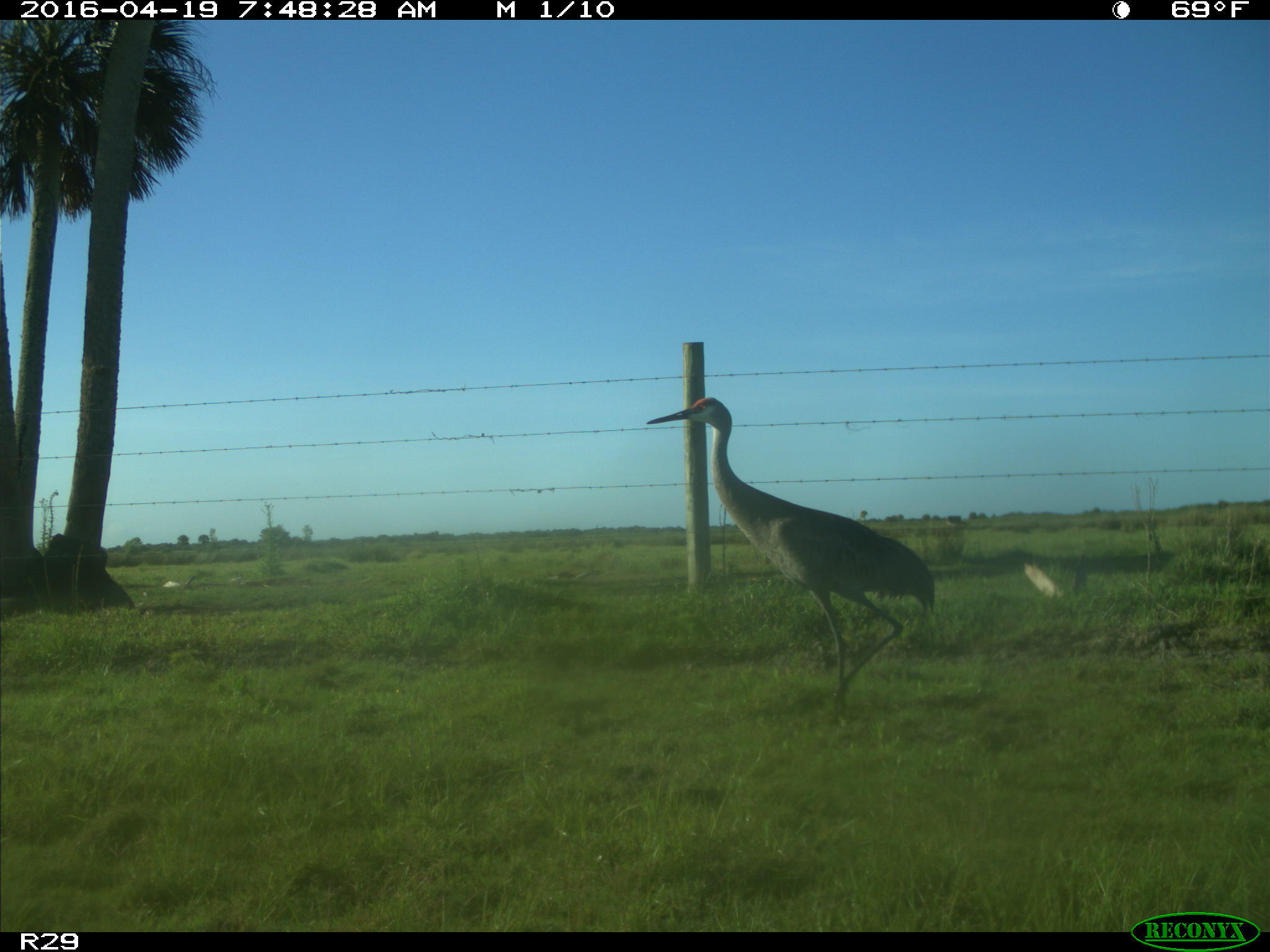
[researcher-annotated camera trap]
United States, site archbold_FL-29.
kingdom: Animalia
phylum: Chordata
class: Aves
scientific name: Aves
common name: birds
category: unidentified bird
Unidentified bird (birds) (Aves).